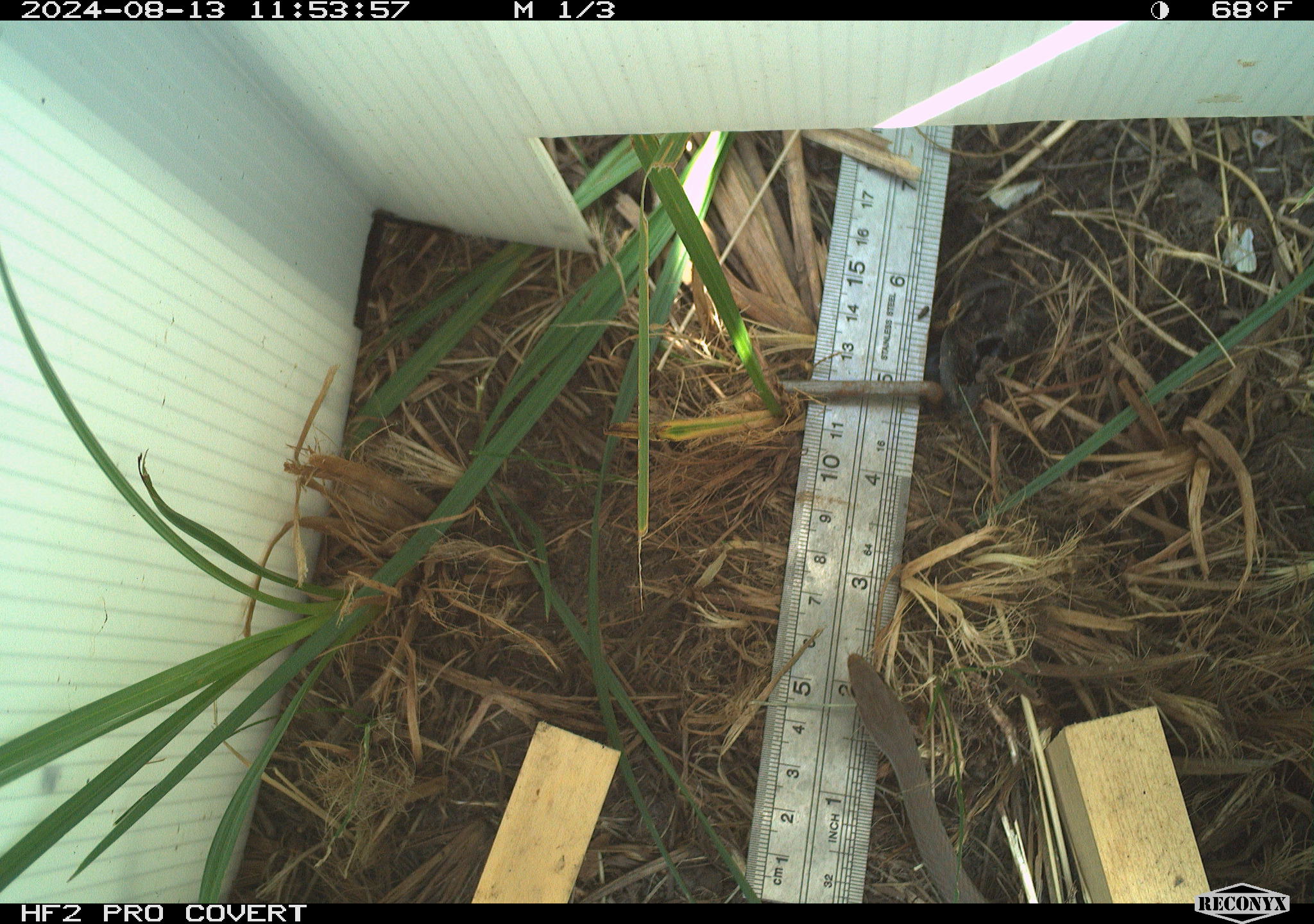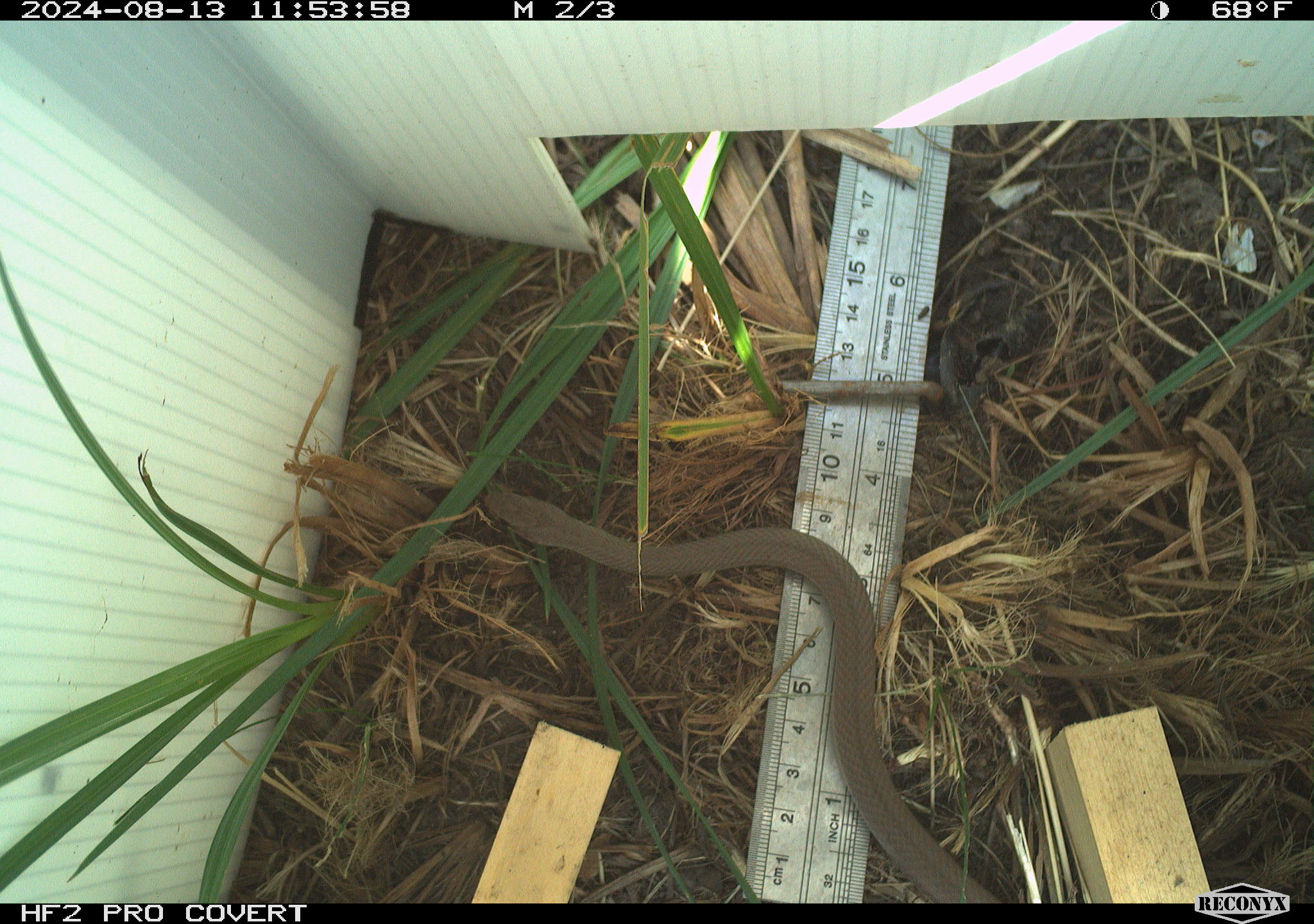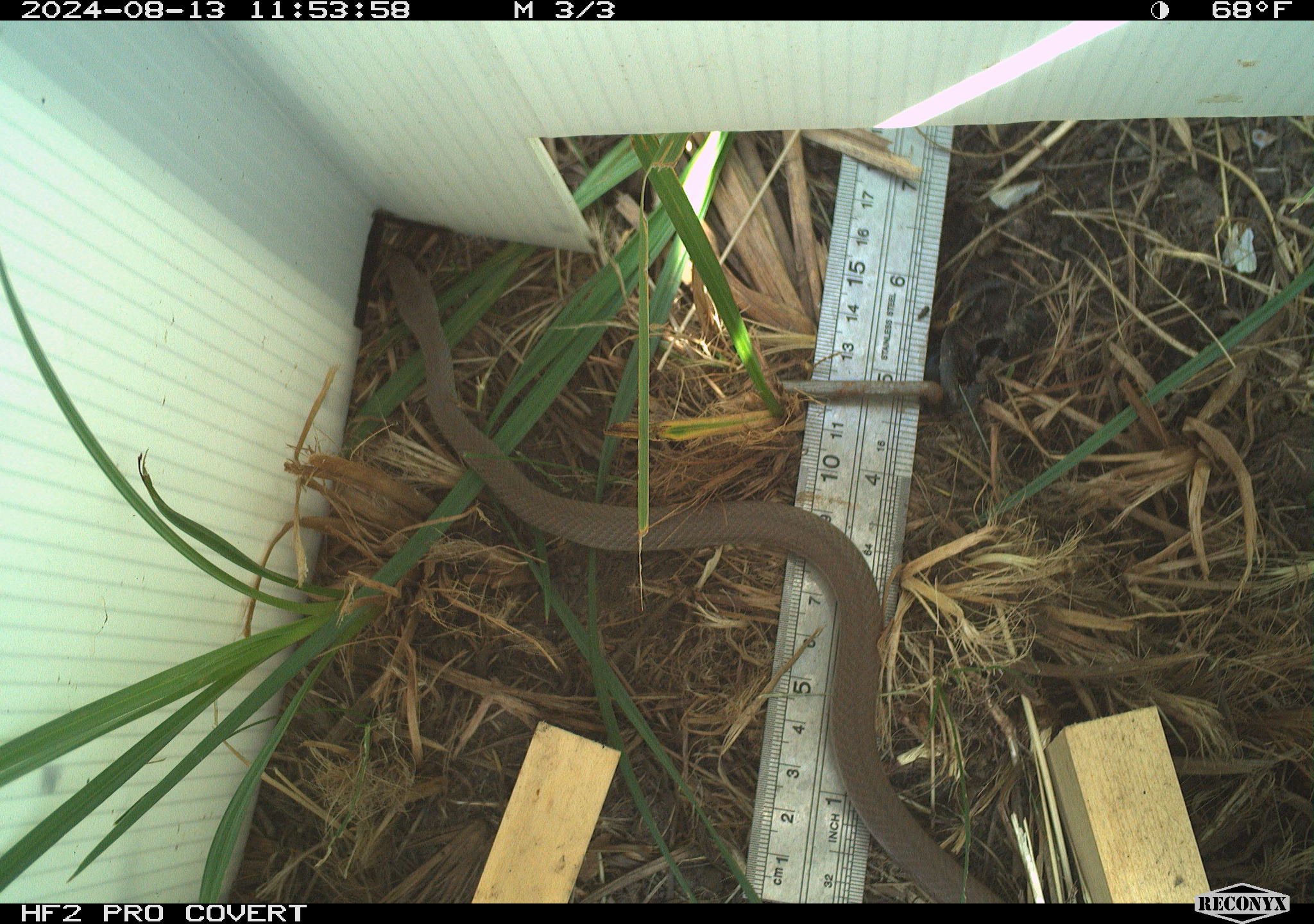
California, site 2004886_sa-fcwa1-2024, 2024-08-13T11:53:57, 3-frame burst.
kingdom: Animalia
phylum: Chordata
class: Reptilia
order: Squamata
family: Colubridae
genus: Coluber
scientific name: Coluber constrictor mormon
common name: western yellow-bellied racer